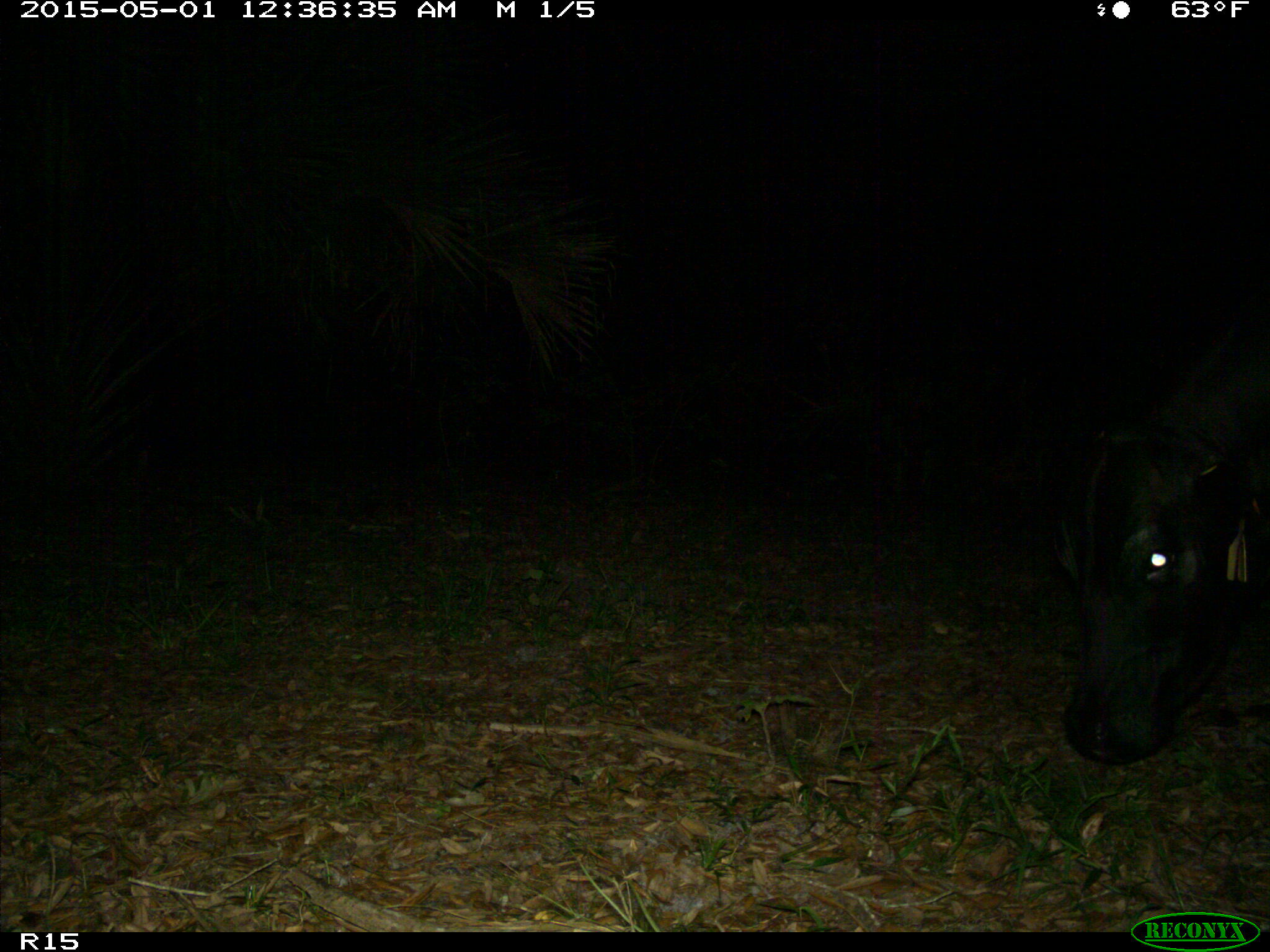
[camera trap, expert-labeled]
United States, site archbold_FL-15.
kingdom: Animalia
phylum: Chordata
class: Mammalia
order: Artiodactyla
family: Bovidae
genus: Bos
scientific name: Bos taurus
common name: domestic cow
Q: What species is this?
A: Bos taurus (domestic cow).